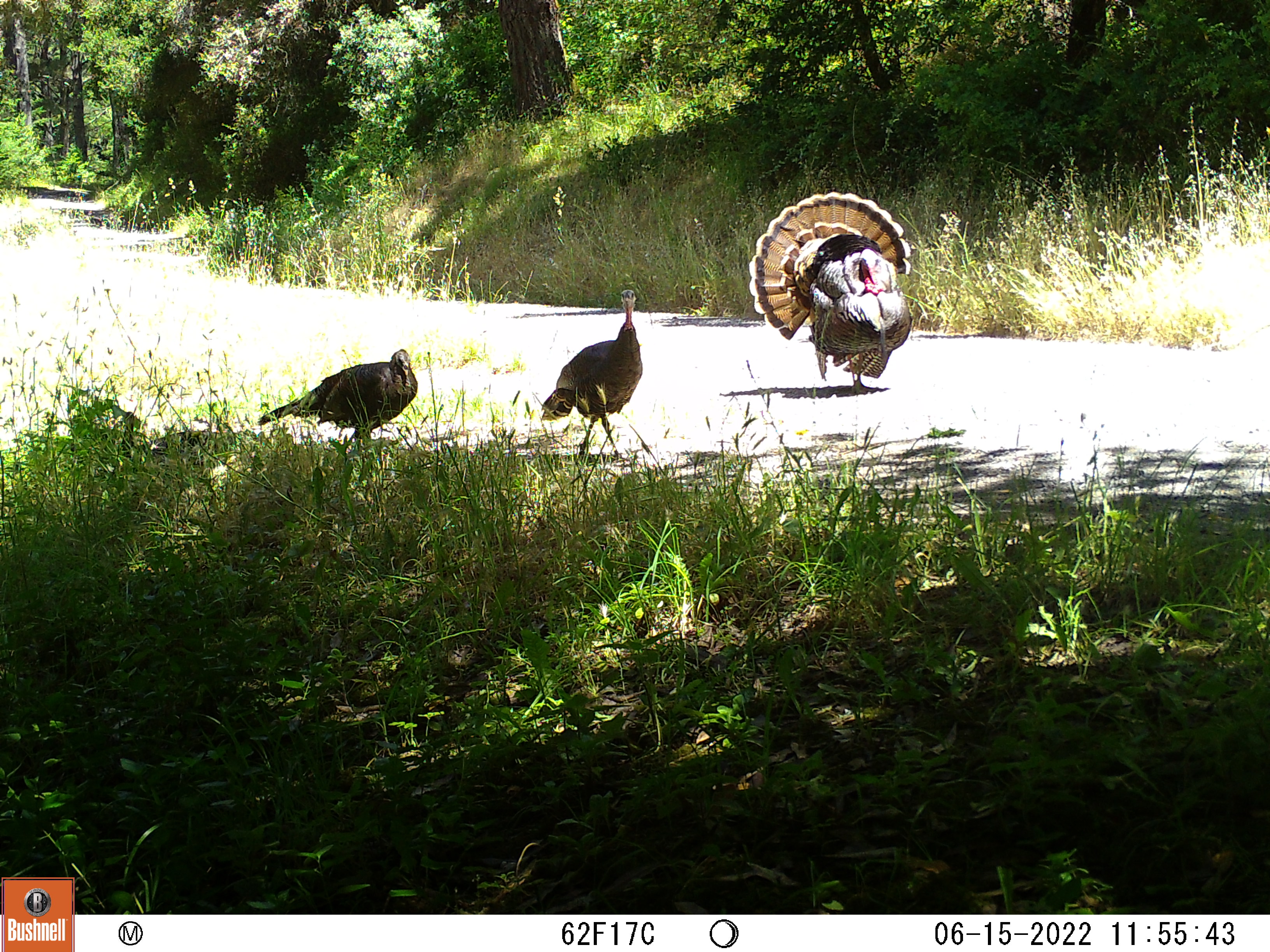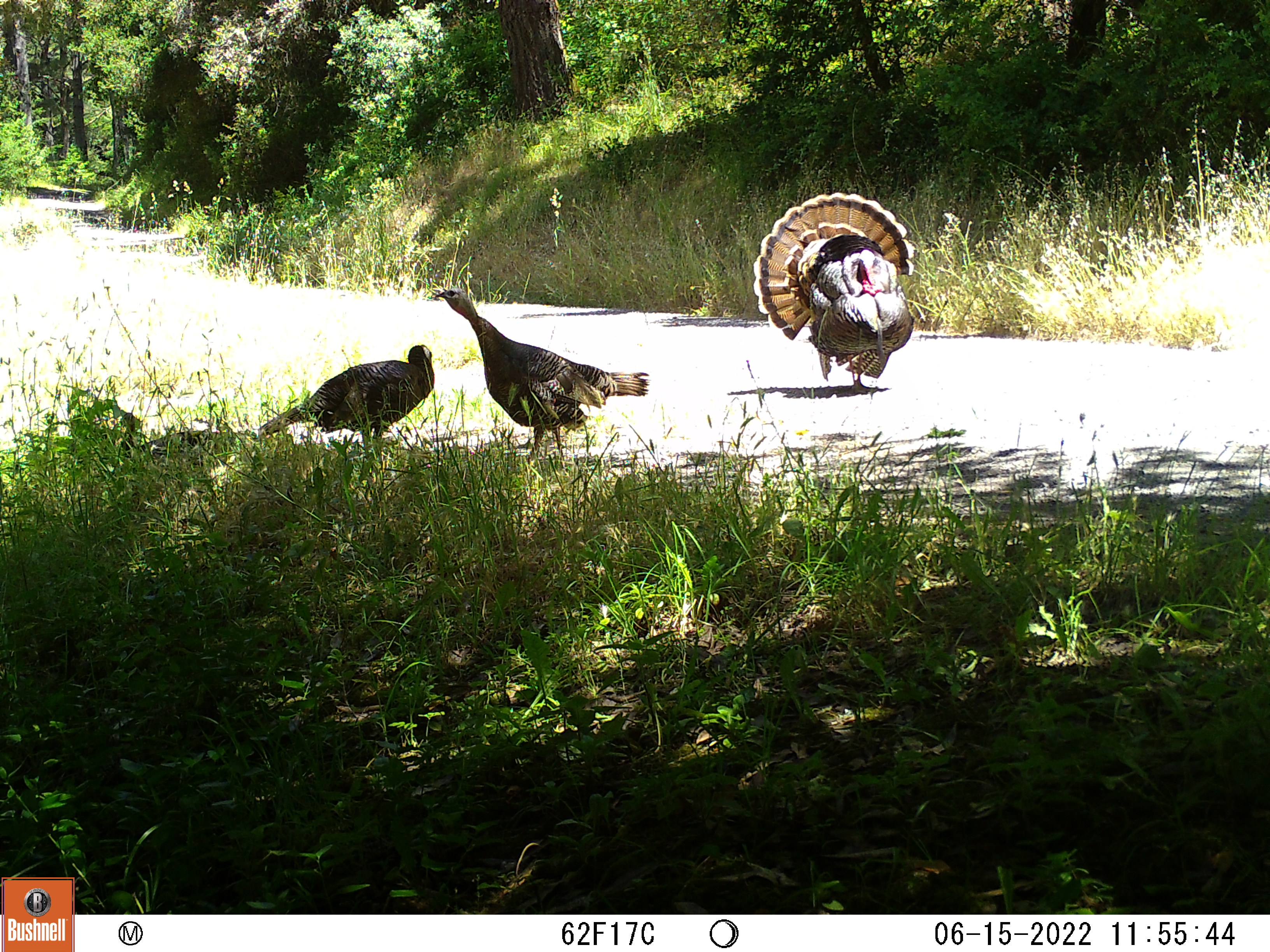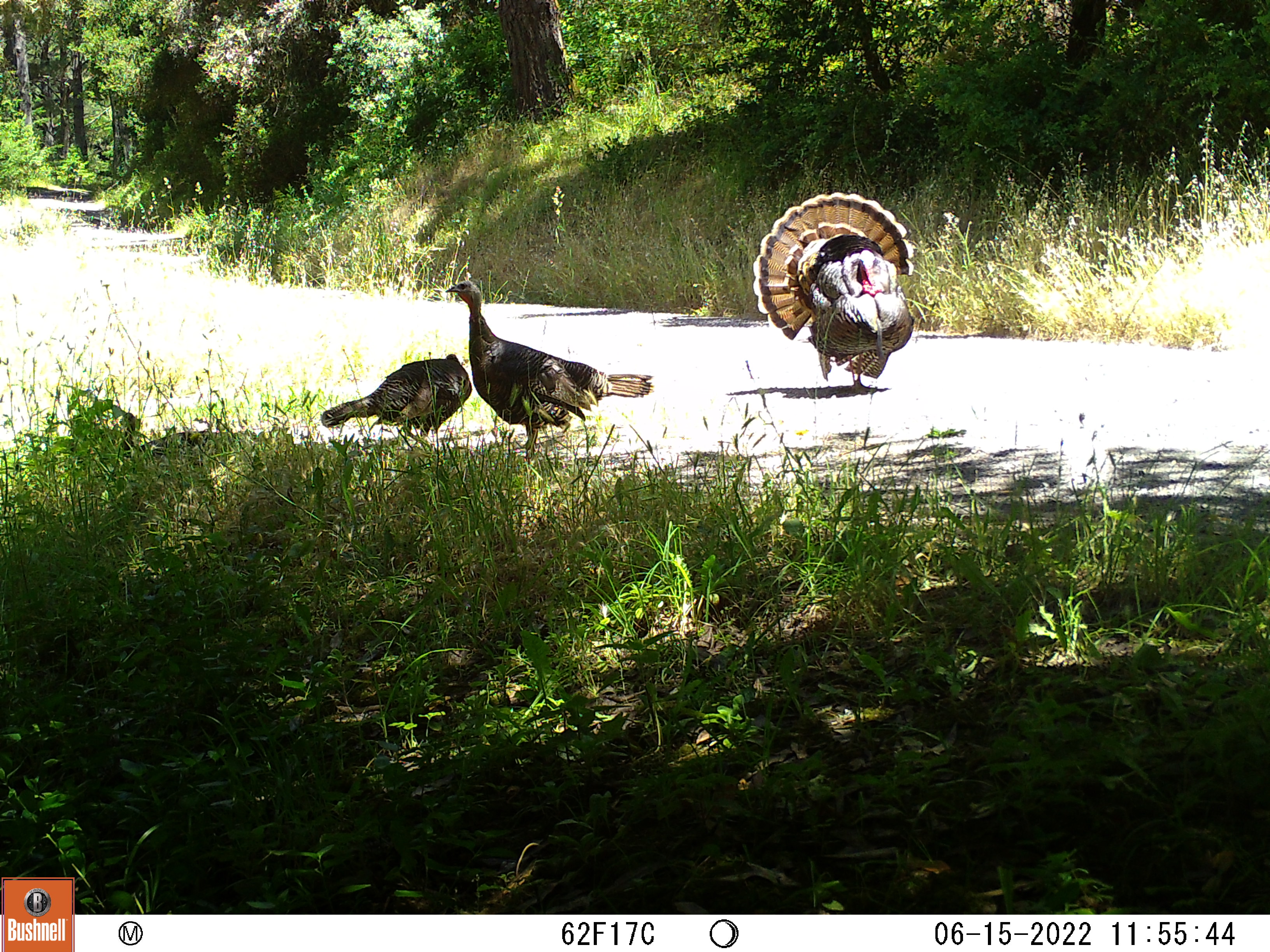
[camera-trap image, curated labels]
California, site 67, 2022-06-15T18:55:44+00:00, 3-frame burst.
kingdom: Animalia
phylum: Chordata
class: Aves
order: Galliformes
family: Phasianidae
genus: Meleagris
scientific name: Meleagris gallopavo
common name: turkey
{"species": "turkey (Meleagris gallopavo)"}